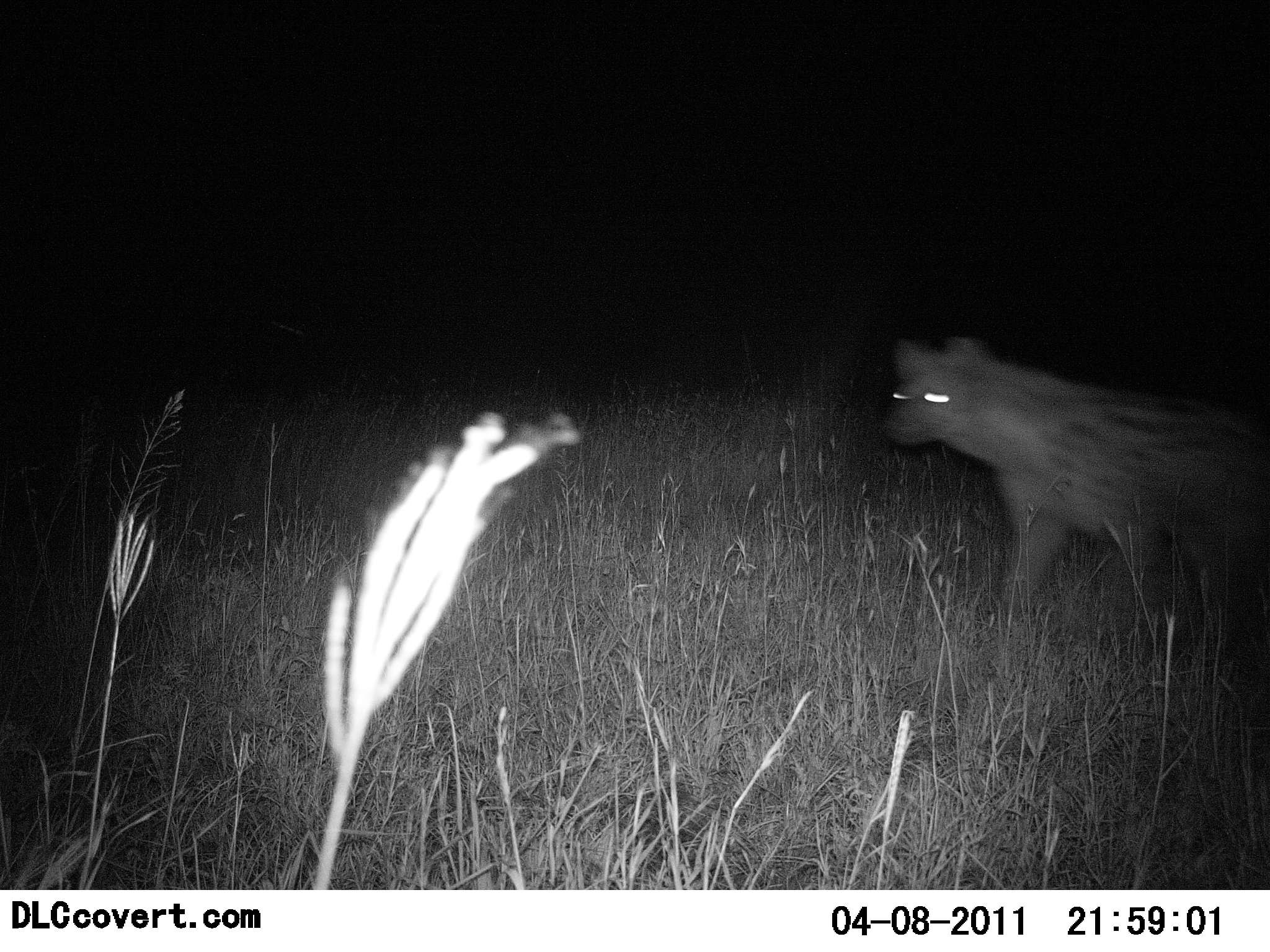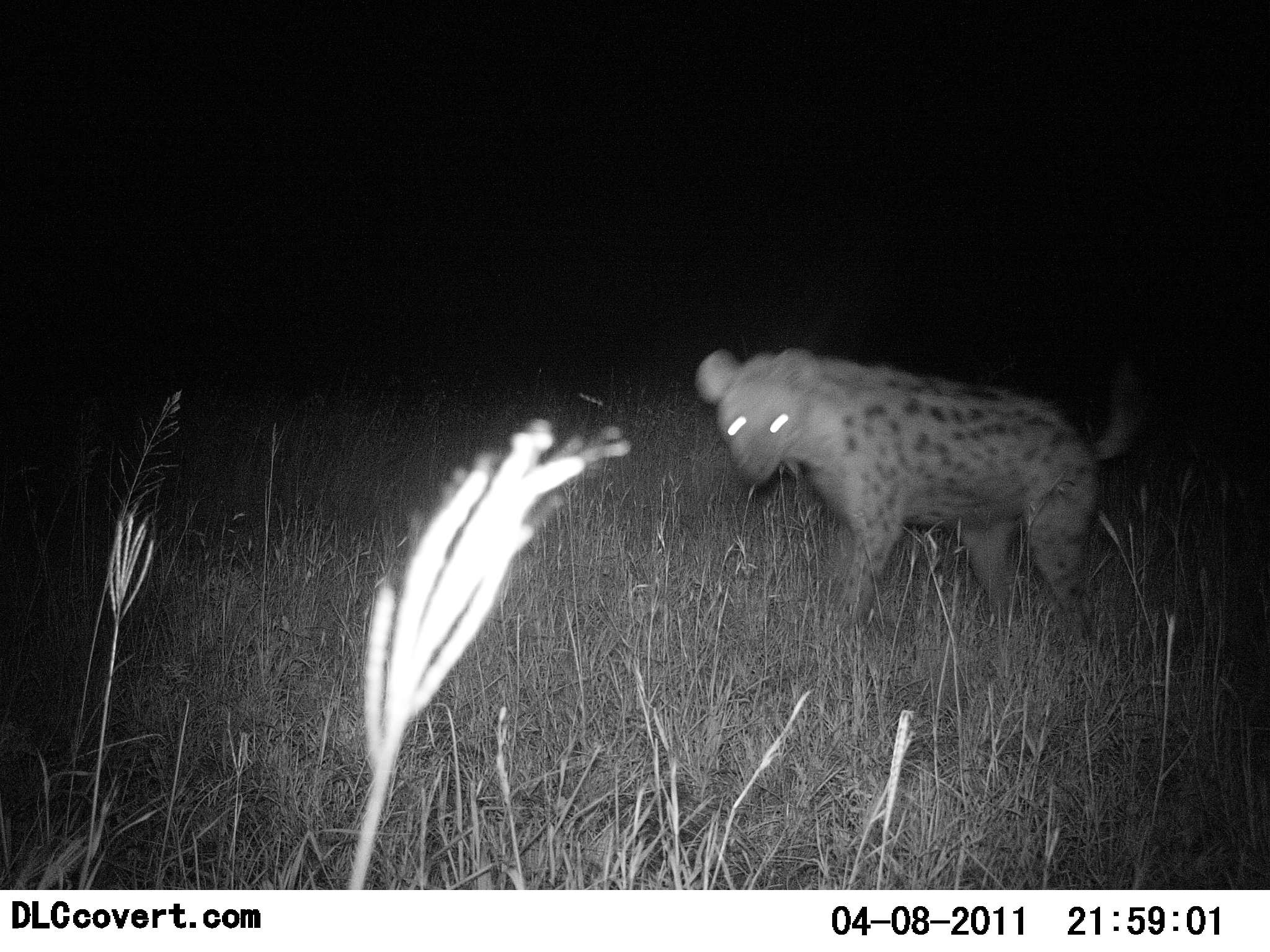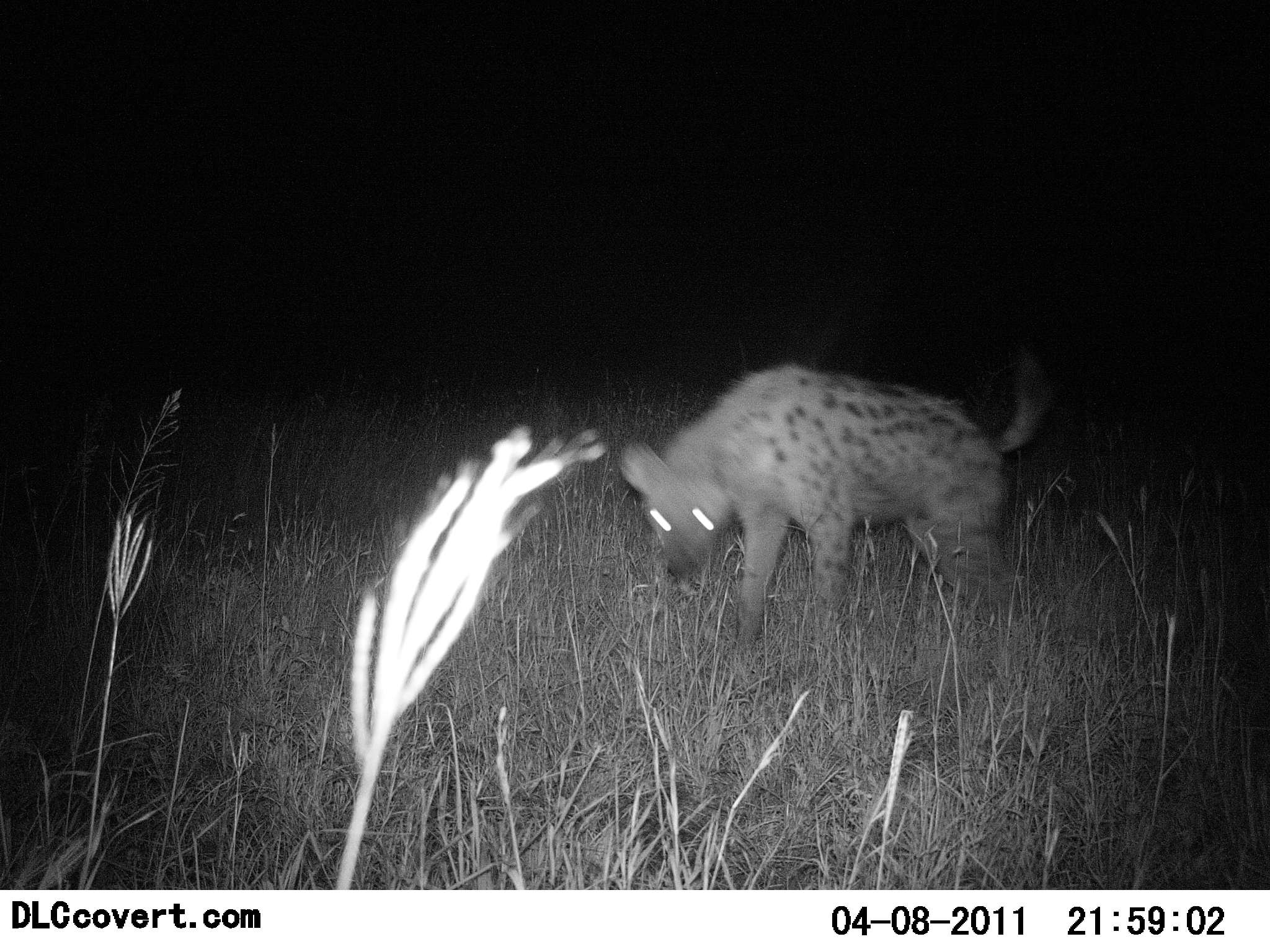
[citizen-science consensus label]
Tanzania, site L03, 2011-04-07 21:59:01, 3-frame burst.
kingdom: Animalia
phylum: Chordata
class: Mammalia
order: Carnivora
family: Hyaenidae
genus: Crocuta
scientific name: Crocuta crocuta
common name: spotted hyena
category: hyenaspotted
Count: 1.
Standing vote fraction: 36%.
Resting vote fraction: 0%.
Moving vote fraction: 73%.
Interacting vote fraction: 0%.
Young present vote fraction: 0%.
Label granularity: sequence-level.